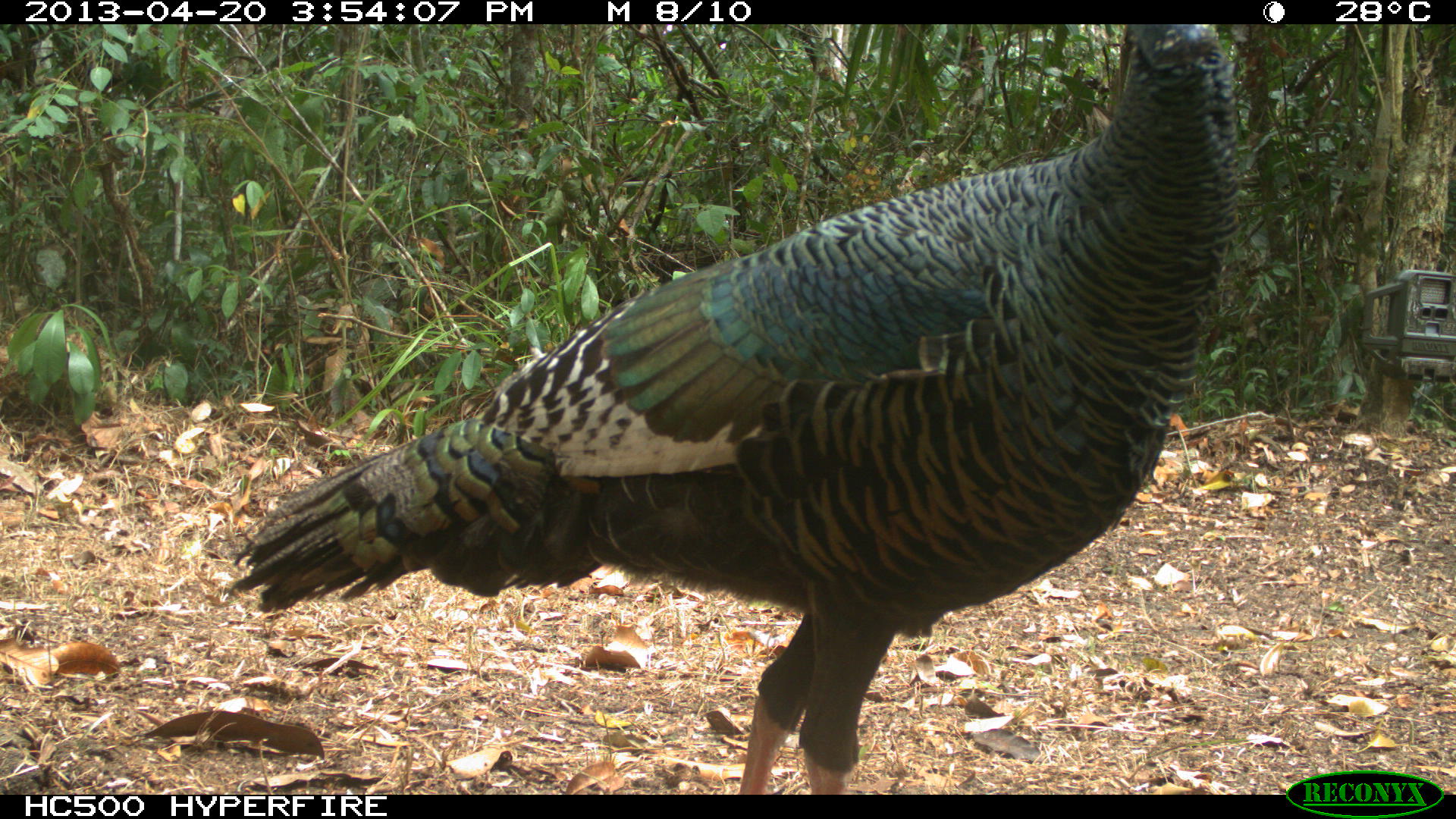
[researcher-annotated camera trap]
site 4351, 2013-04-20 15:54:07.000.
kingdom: Animalia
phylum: Chordata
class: Aves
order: Galliformes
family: Phasianidae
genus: Meleagris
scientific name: Meleagris ocellata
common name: ocellated turkey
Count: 3.